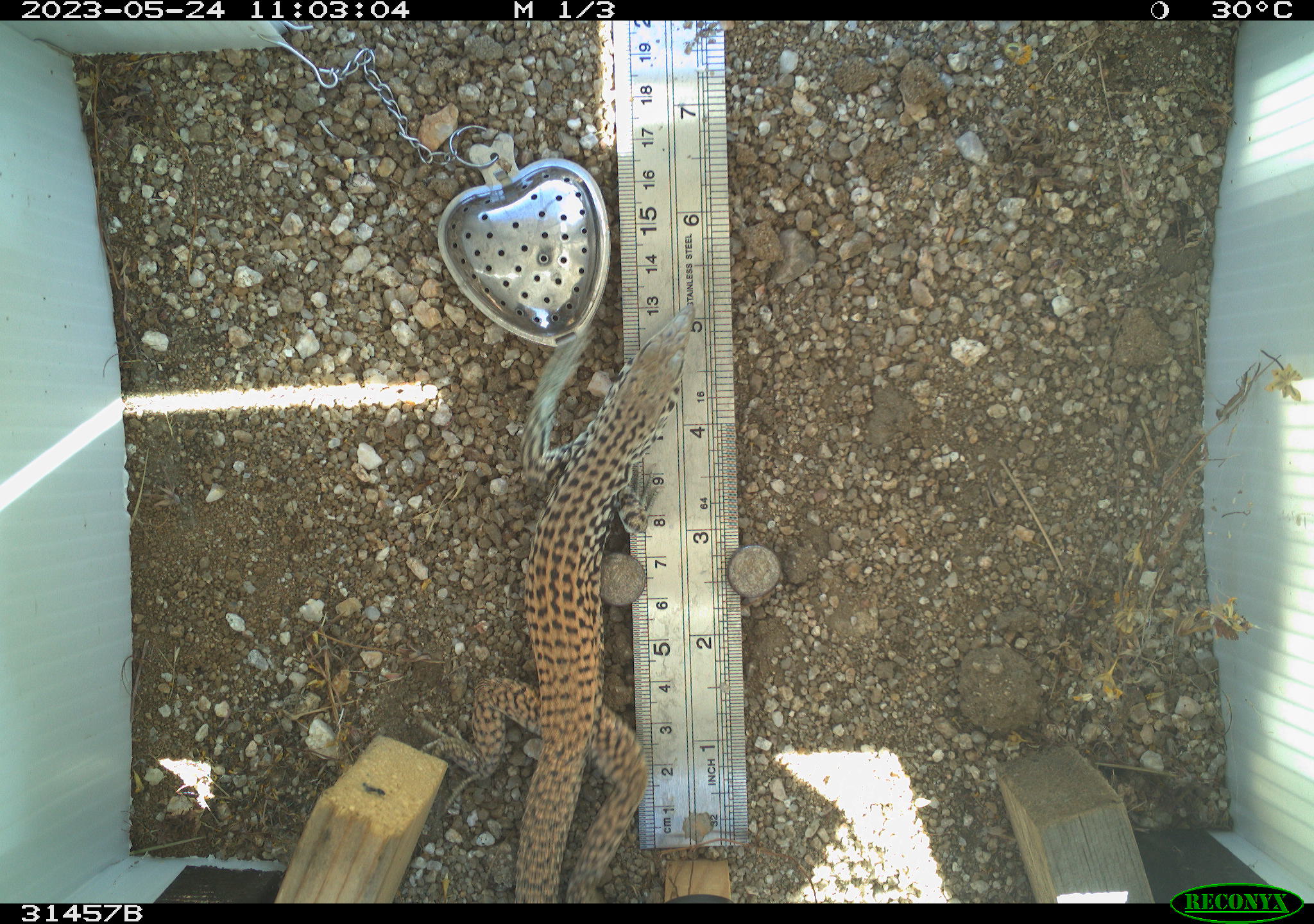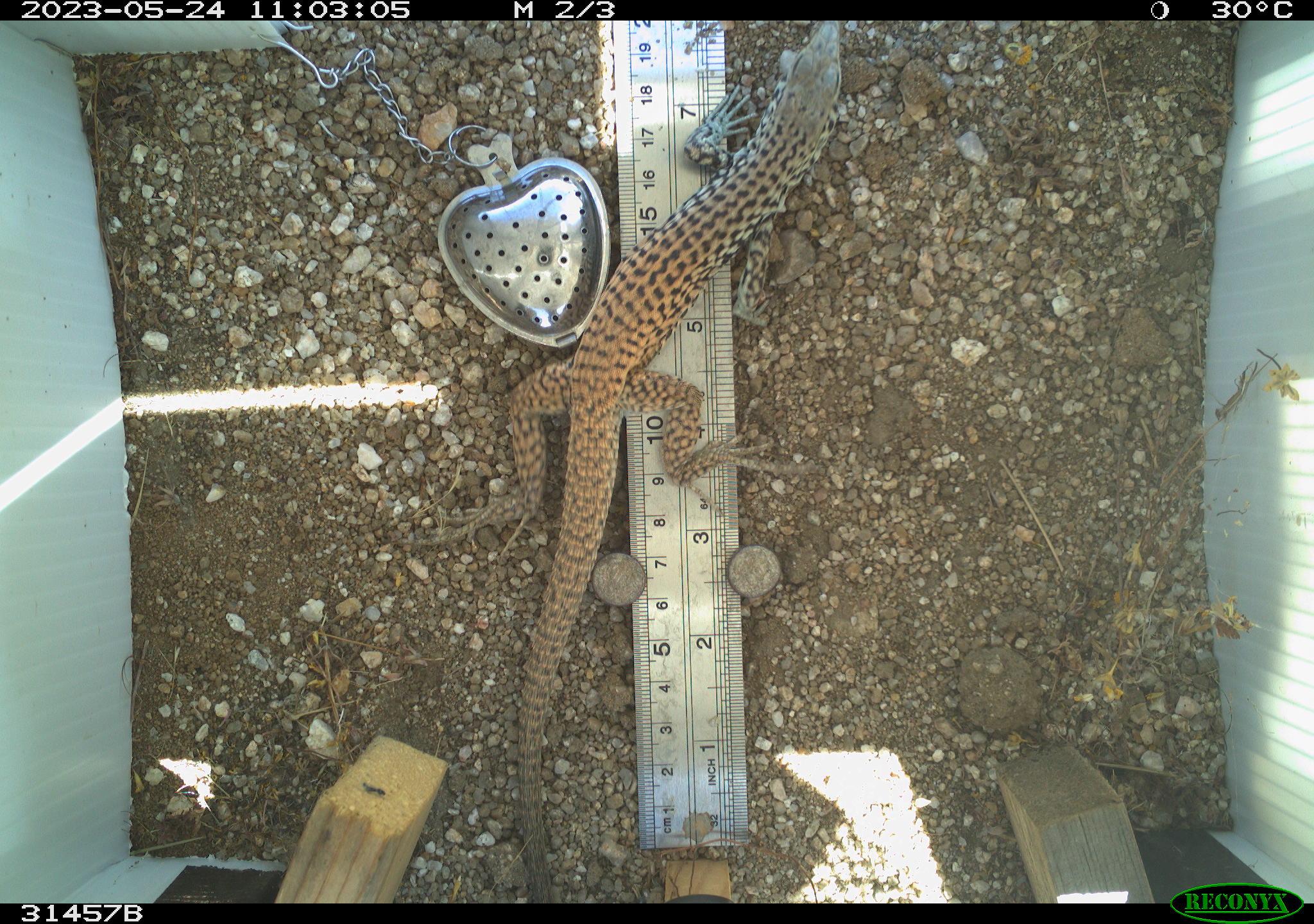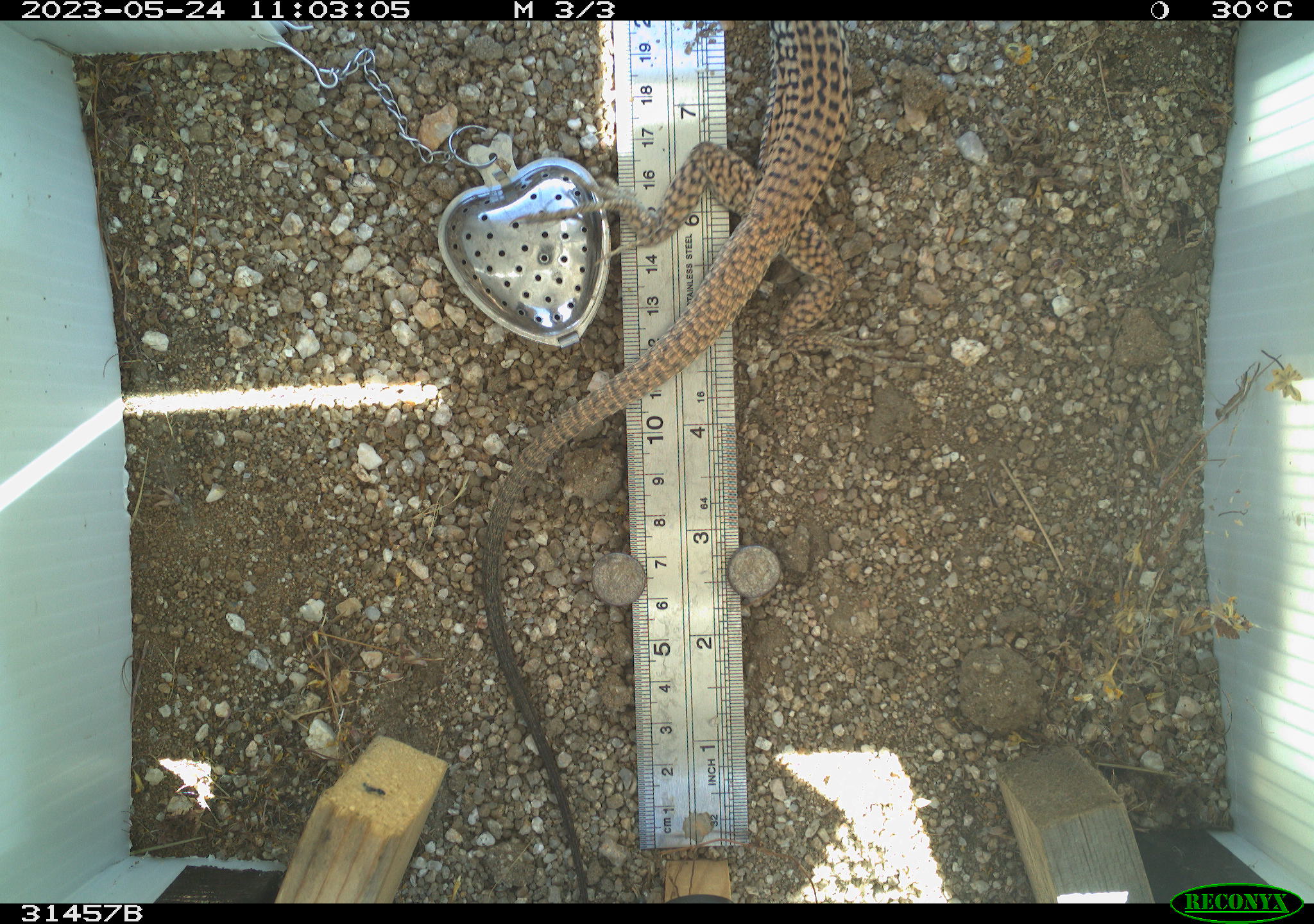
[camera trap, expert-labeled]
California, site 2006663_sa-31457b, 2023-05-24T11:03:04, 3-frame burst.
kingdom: Animalia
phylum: Chordata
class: Reptilia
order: Squamata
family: Teiidae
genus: Aspidoscelis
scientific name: Aspidoscelis tigris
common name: western whiptail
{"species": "western whiptail (Aspidoscelis tigris)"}